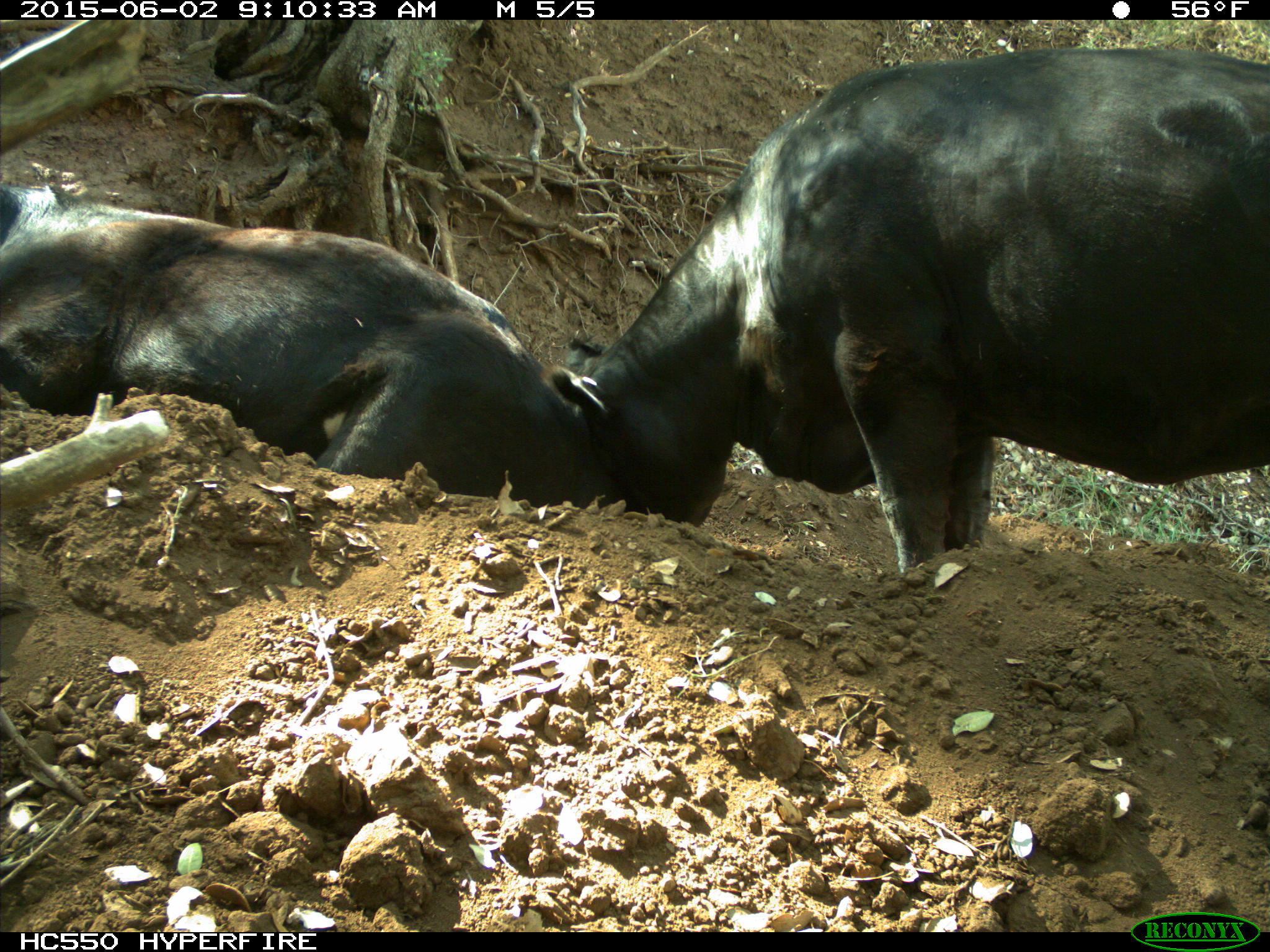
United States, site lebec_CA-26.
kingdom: Animalia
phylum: Chordata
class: Mammalia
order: Artiodactyla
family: Bovidae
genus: Bos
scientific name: Bos taurus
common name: domestic cow